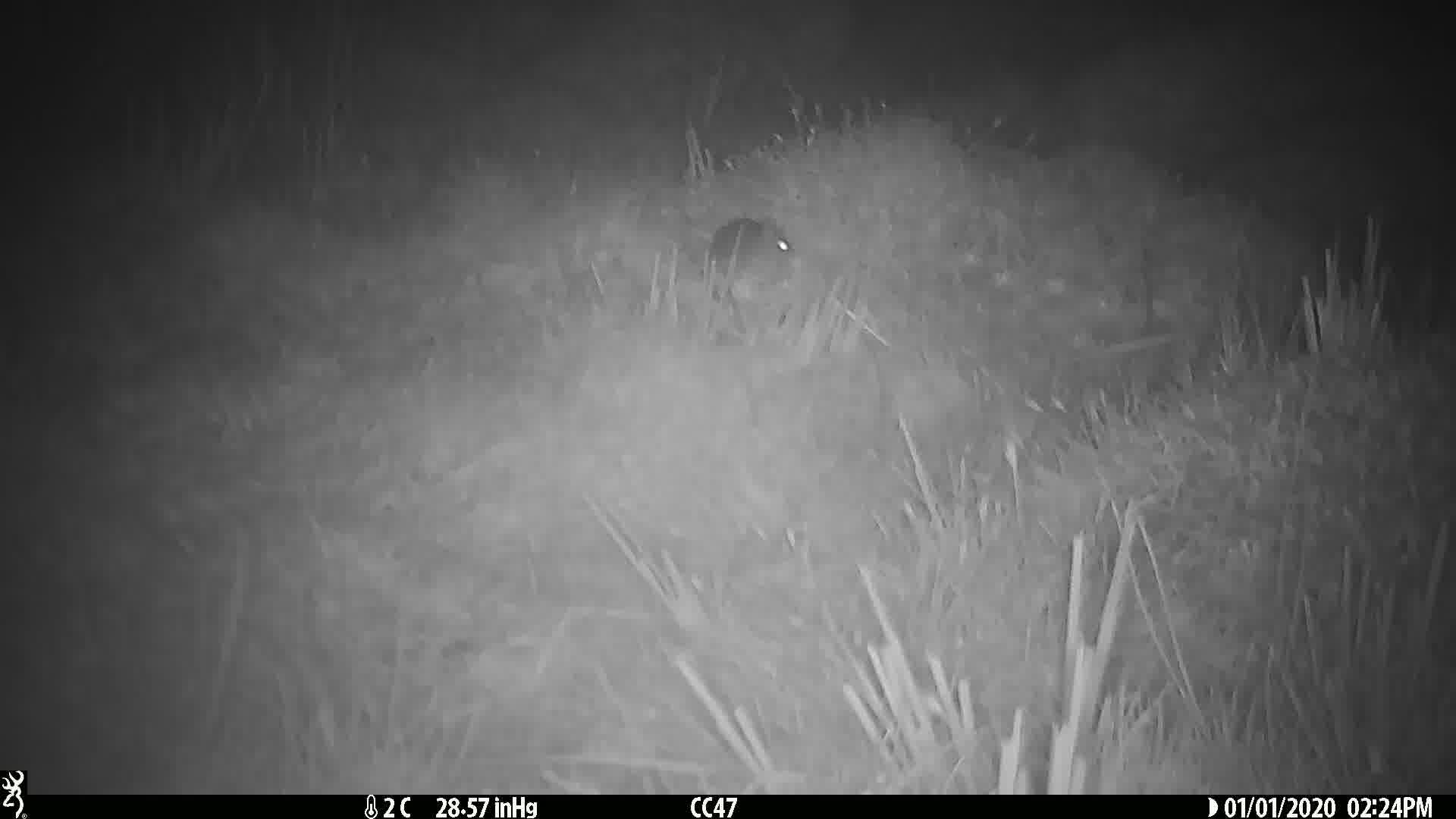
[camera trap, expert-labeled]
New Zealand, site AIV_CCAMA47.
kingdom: Animalia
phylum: Chordata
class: Mammalia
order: Rodentia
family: Muridae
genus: Mus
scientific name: Mus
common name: mouse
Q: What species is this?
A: Mouse (Mus).